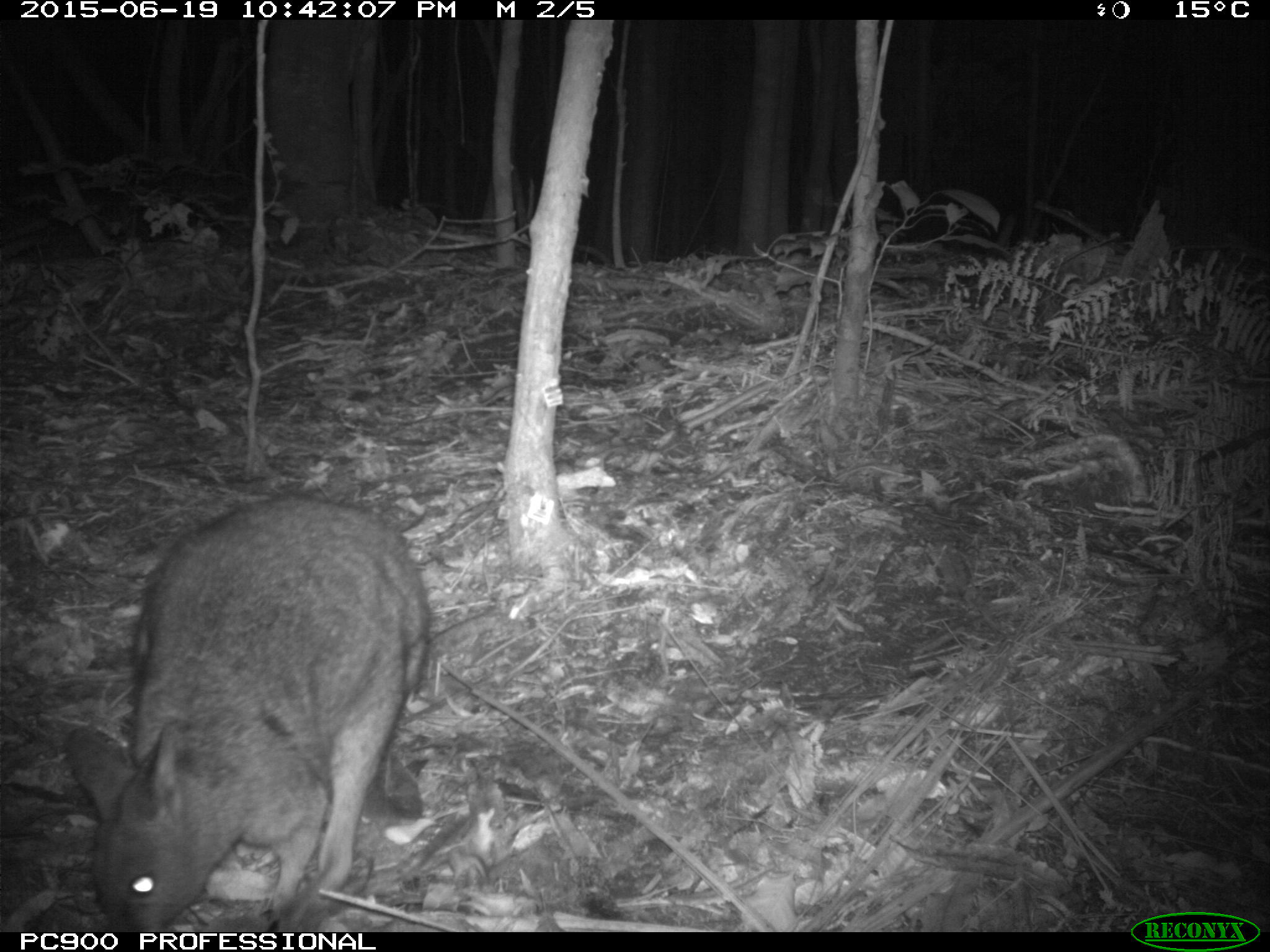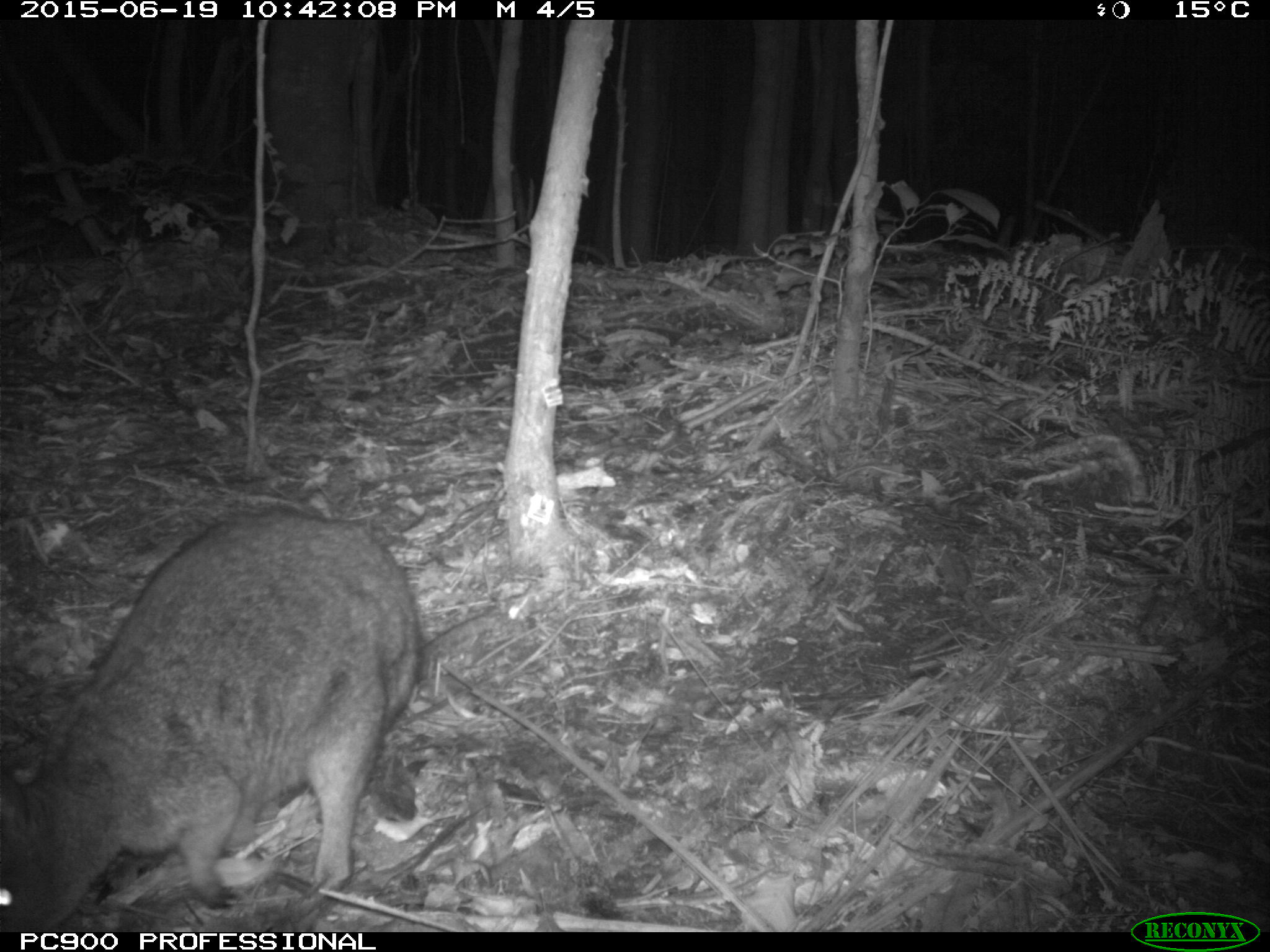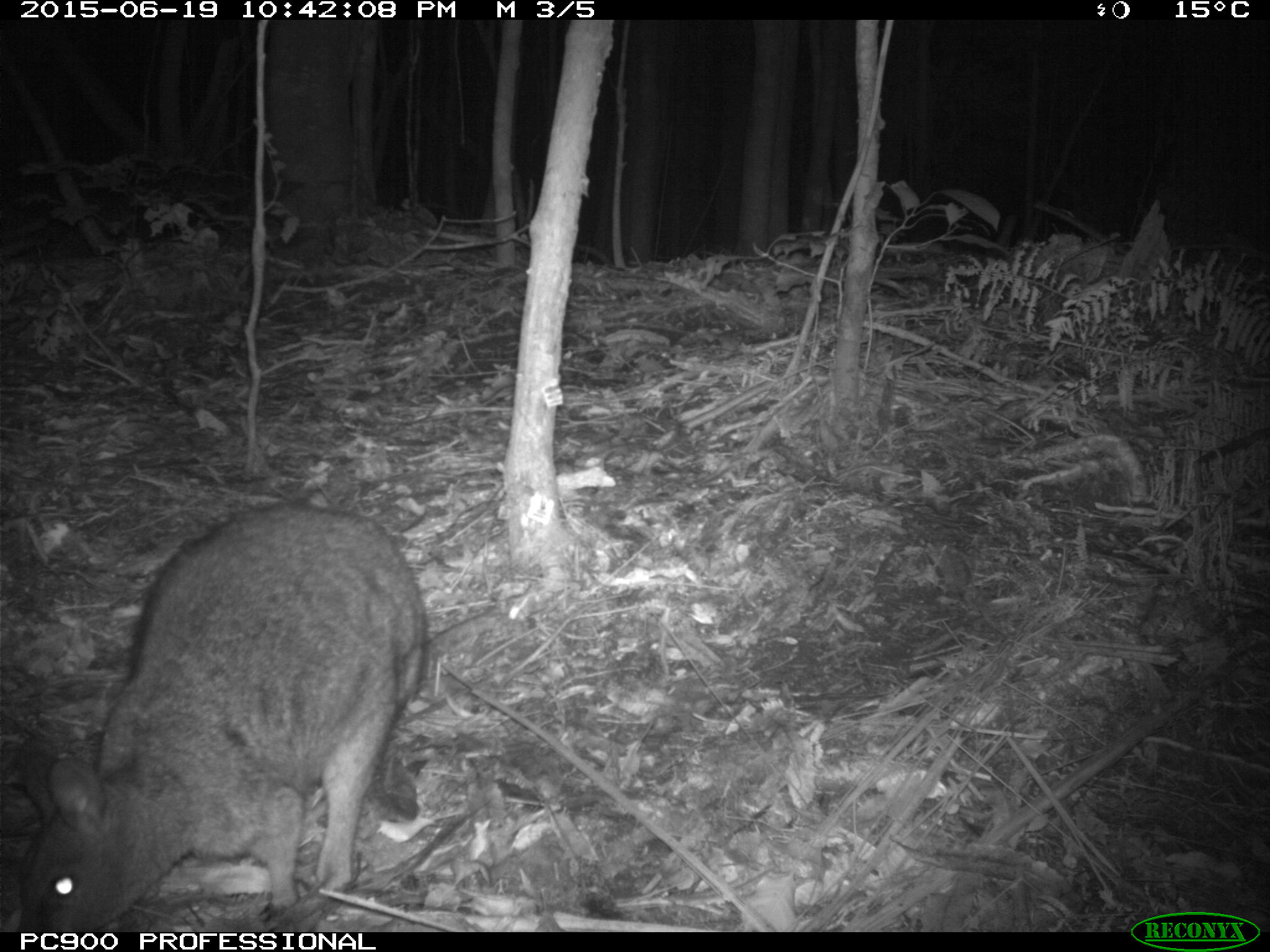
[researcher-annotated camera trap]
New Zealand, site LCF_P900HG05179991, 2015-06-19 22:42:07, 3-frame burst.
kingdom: Animalia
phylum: Chordata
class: Mammalia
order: Diprotodontia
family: Macropodidae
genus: Notamacropus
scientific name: Notamacropus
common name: wallaby